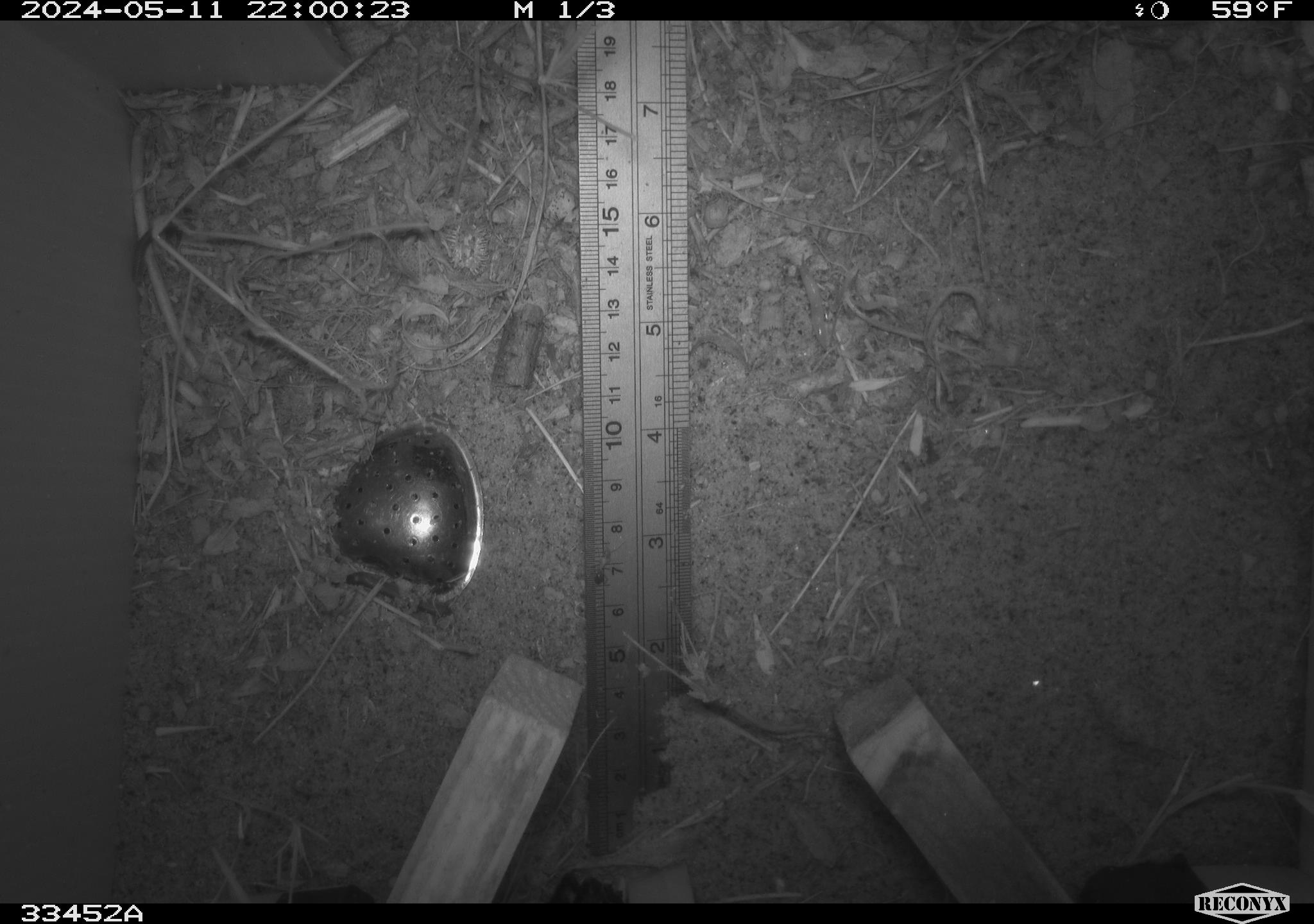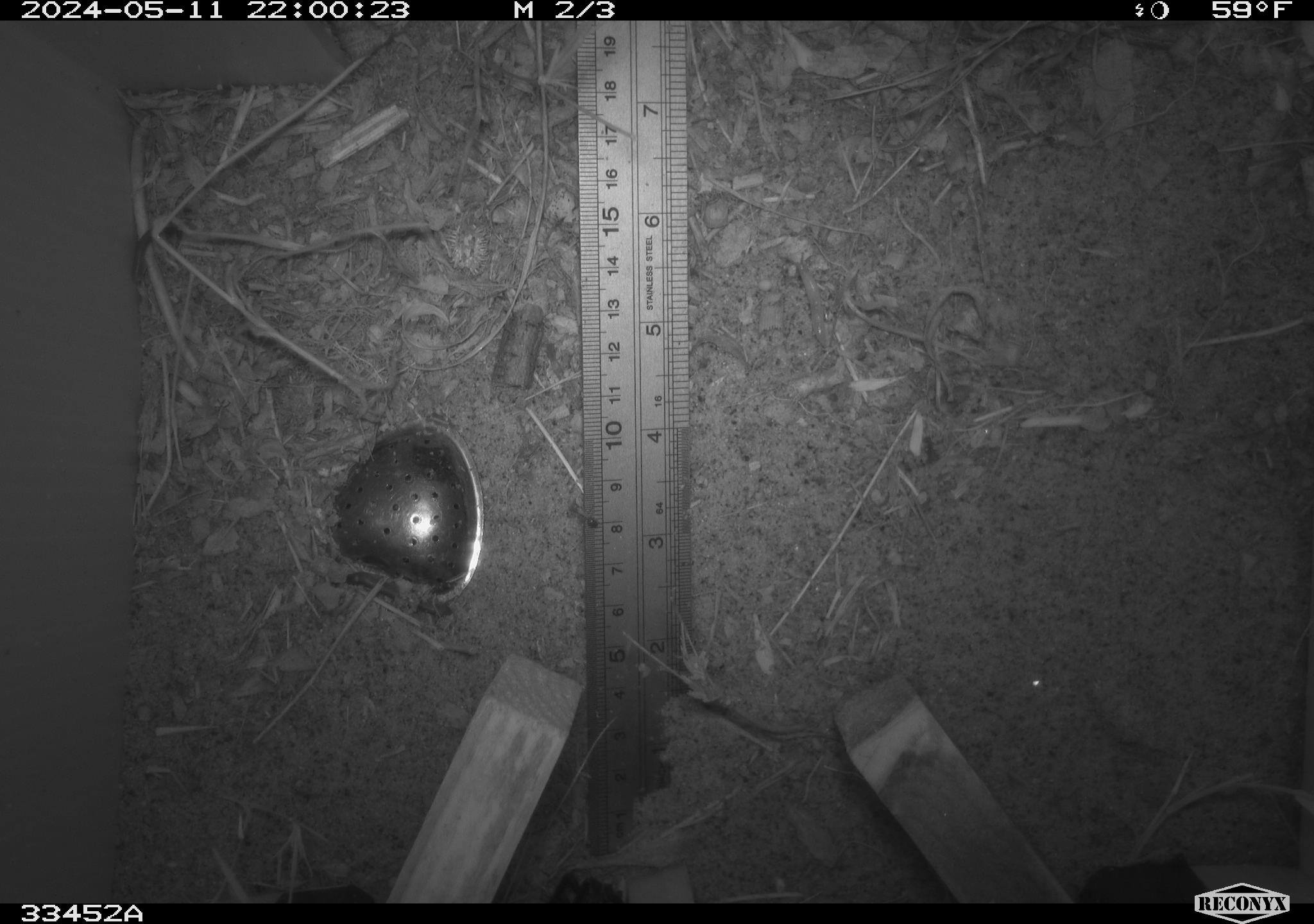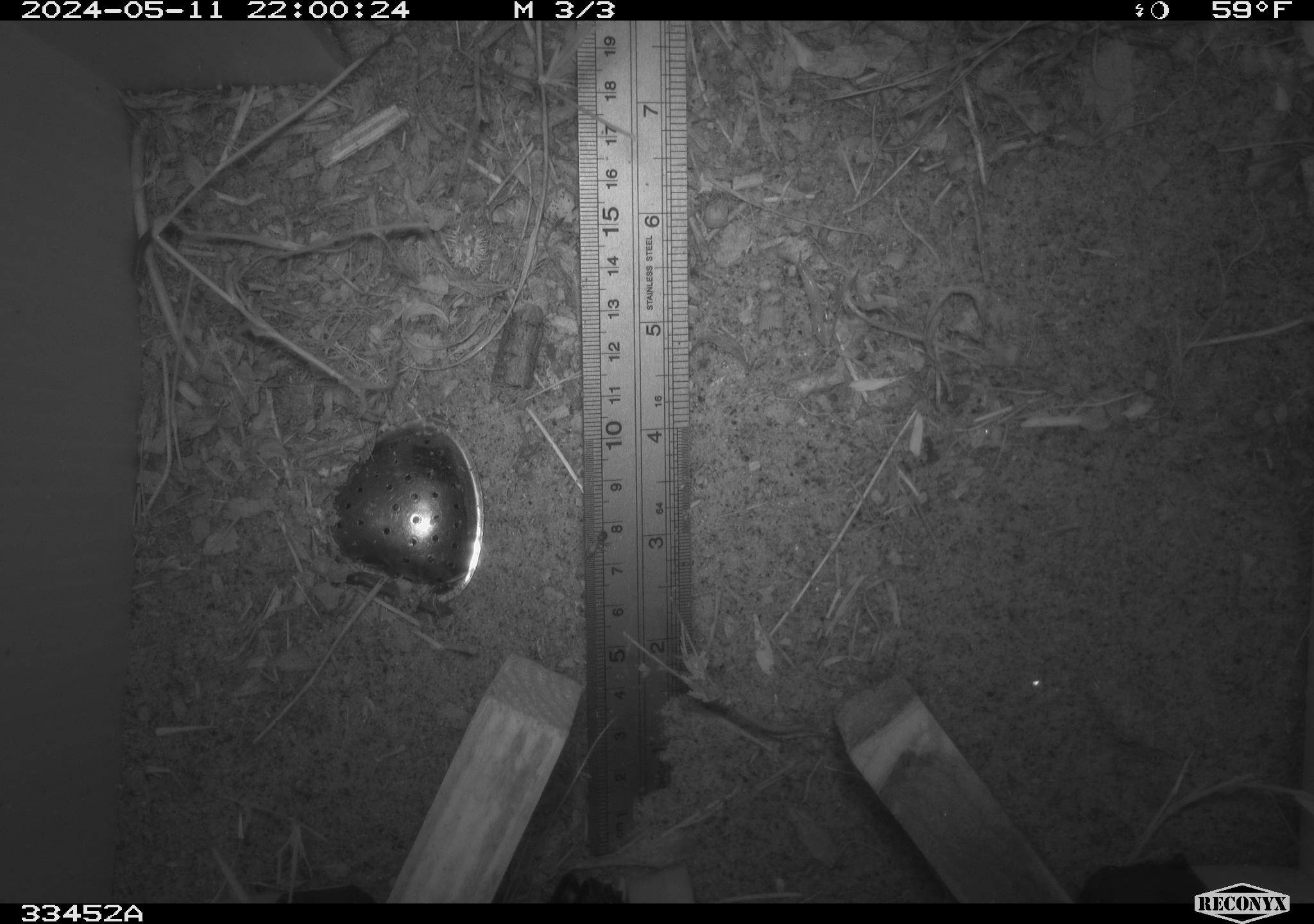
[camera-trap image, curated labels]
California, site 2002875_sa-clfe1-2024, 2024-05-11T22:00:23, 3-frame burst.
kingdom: Animalia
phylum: Arthropoda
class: Insecta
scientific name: Insecta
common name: insect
Insect (Insecta).